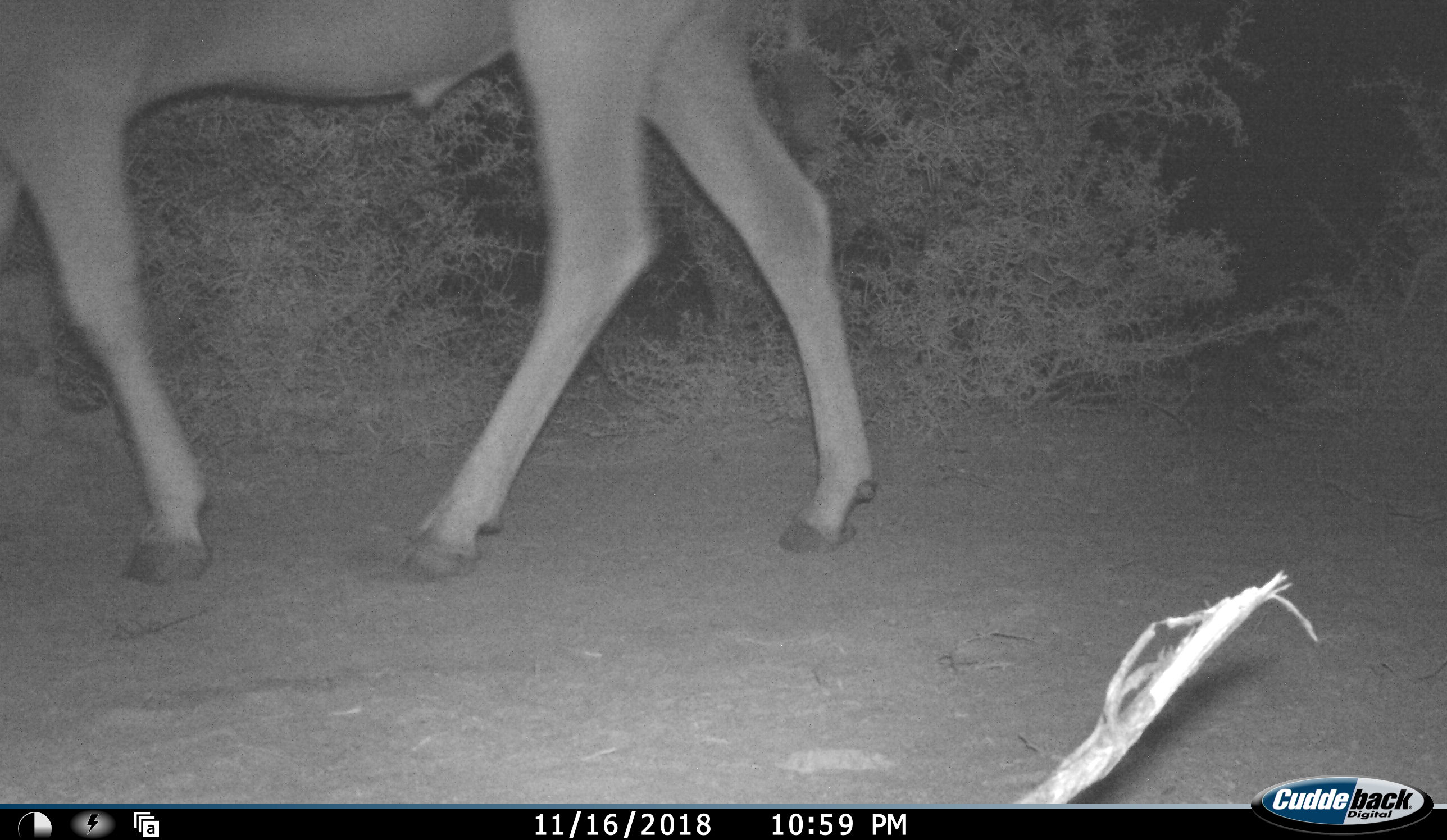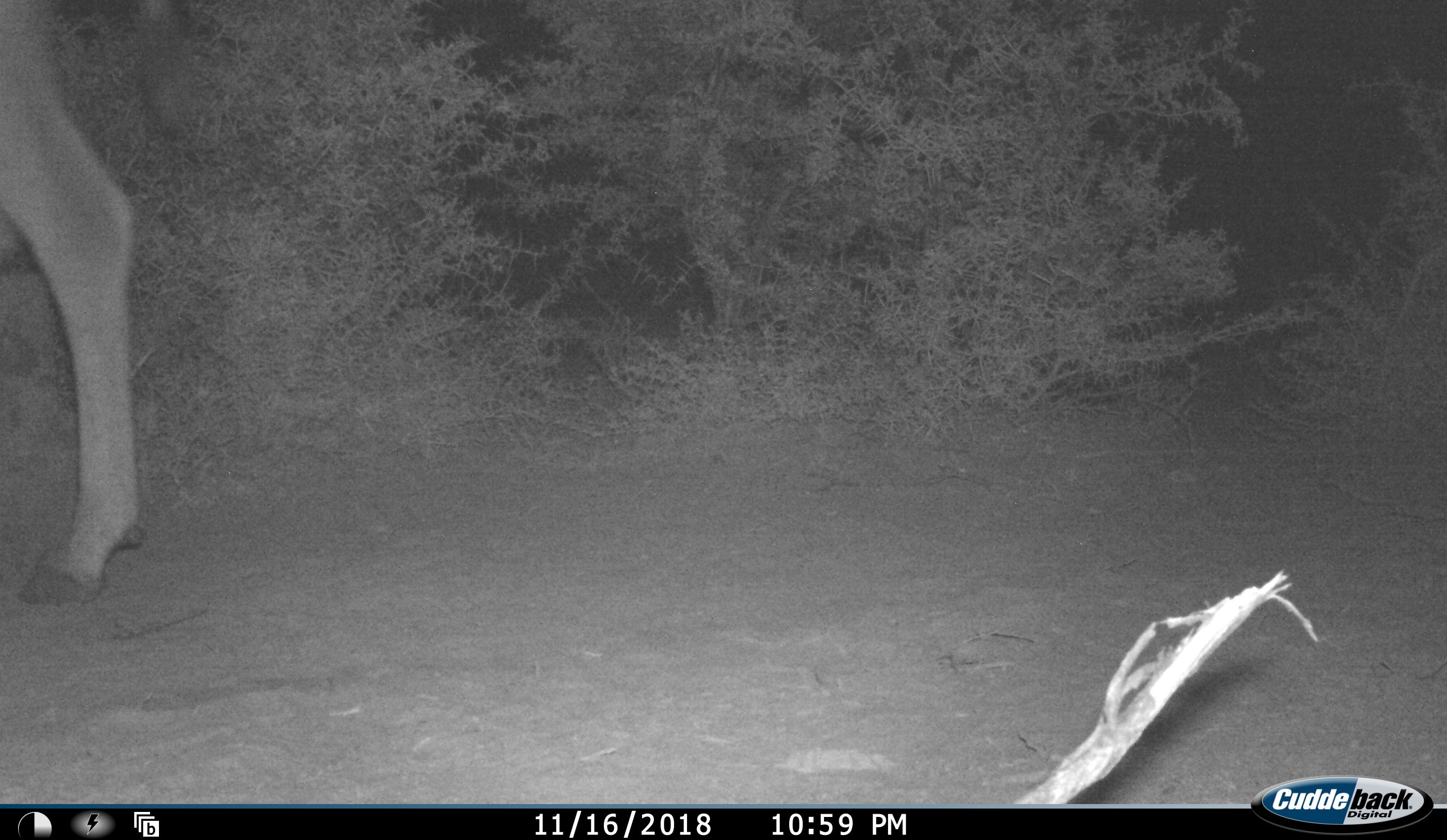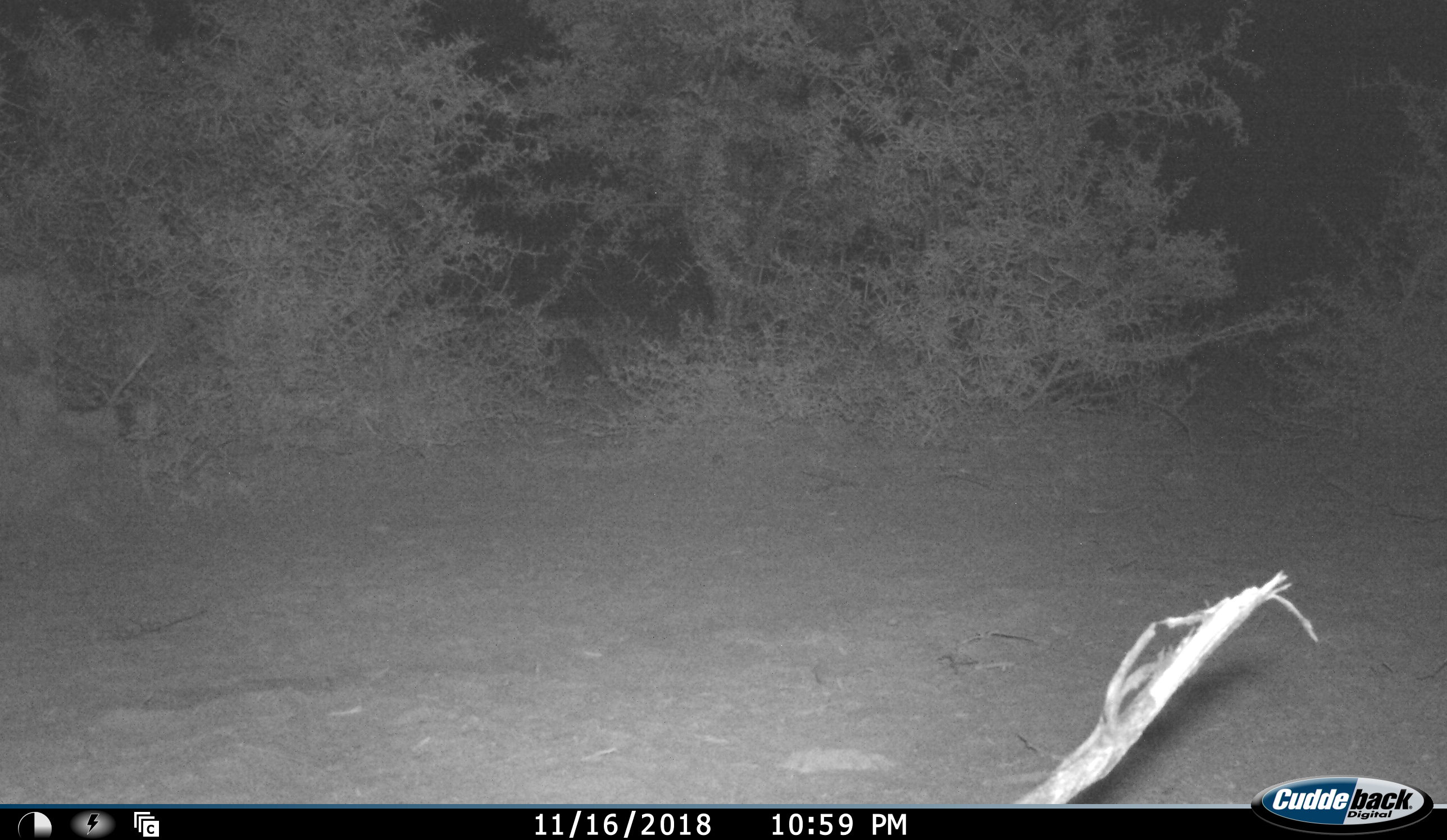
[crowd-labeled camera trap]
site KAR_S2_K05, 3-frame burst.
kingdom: Animalia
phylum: Chordata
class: Mammalia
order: Artiodactyla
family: Bovidae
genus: Tragelaphus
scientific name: Tragelaphus oryx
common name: eland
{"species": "eland (Tragelaphus oryx)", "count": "1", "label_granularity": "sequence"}